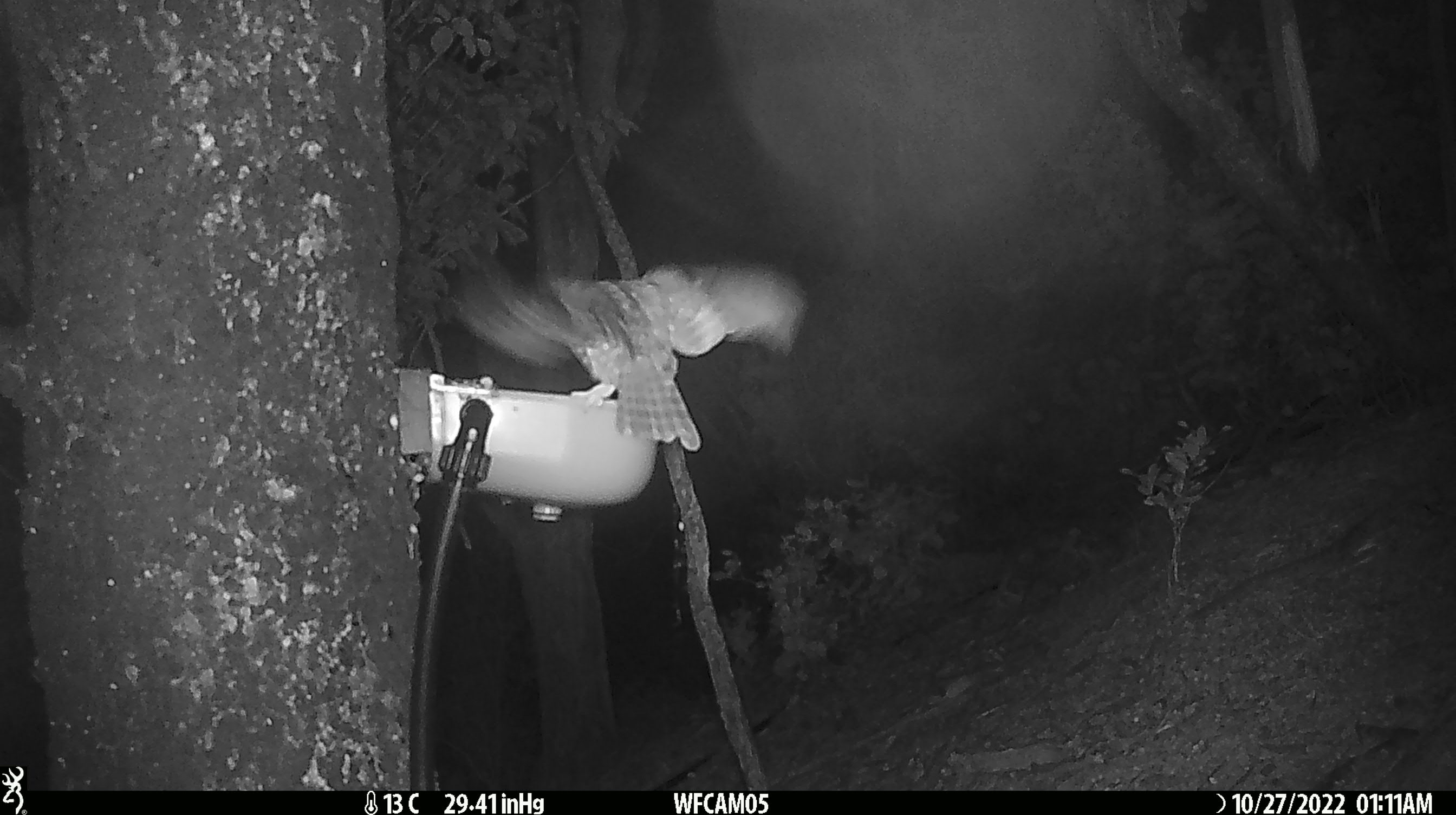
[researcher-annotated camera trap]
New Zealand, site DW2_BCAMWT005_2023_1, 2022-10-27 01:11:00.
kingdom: Animalia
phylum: Chordata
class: Aves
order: Strigiformes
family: Strigidae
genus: Ninox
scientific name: Ninox novaeseelandiae novaeseelandiae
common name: morepork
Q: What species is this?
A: Morepork (Ninox novaeseelandiae novaeseelandiae).